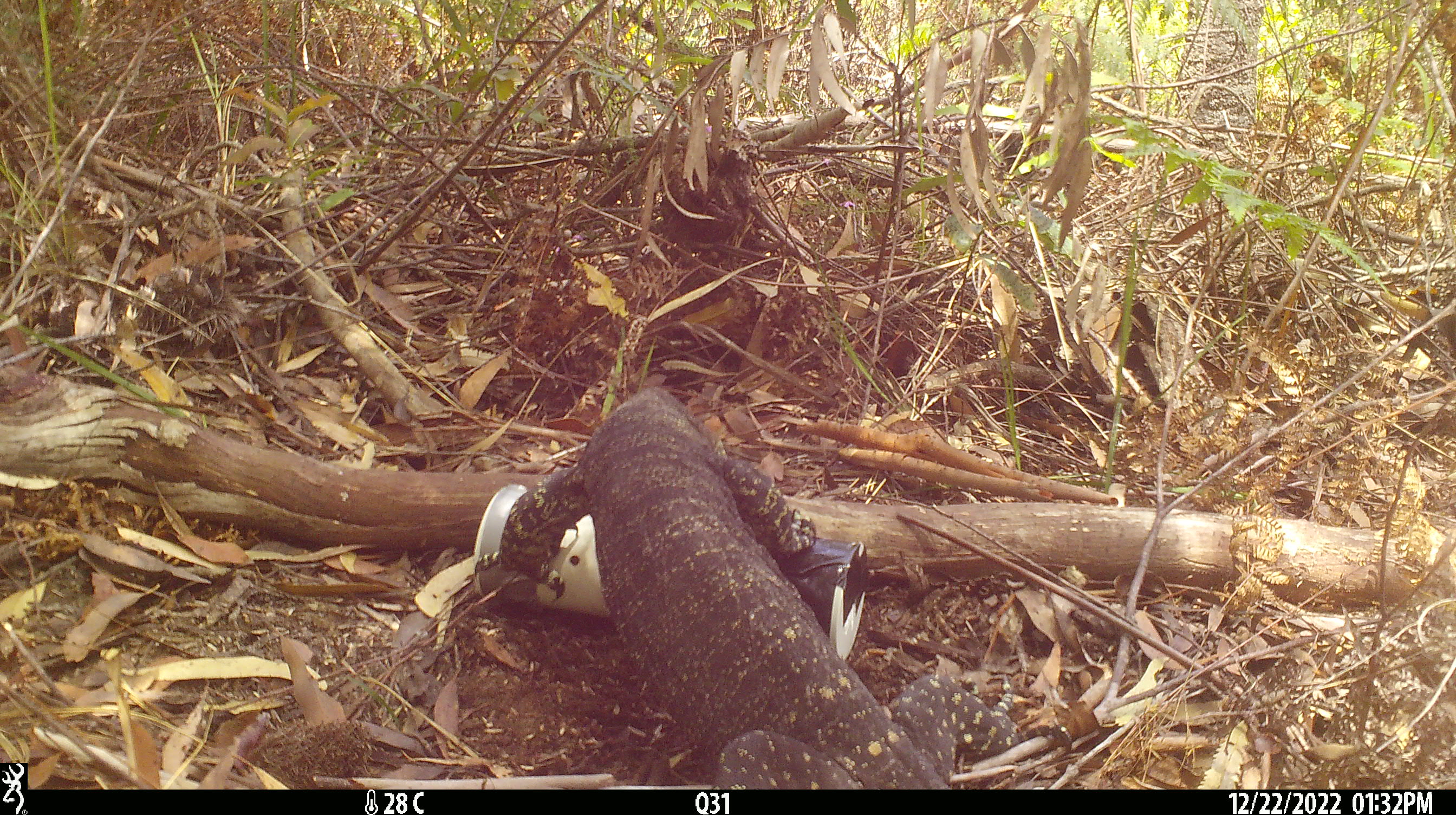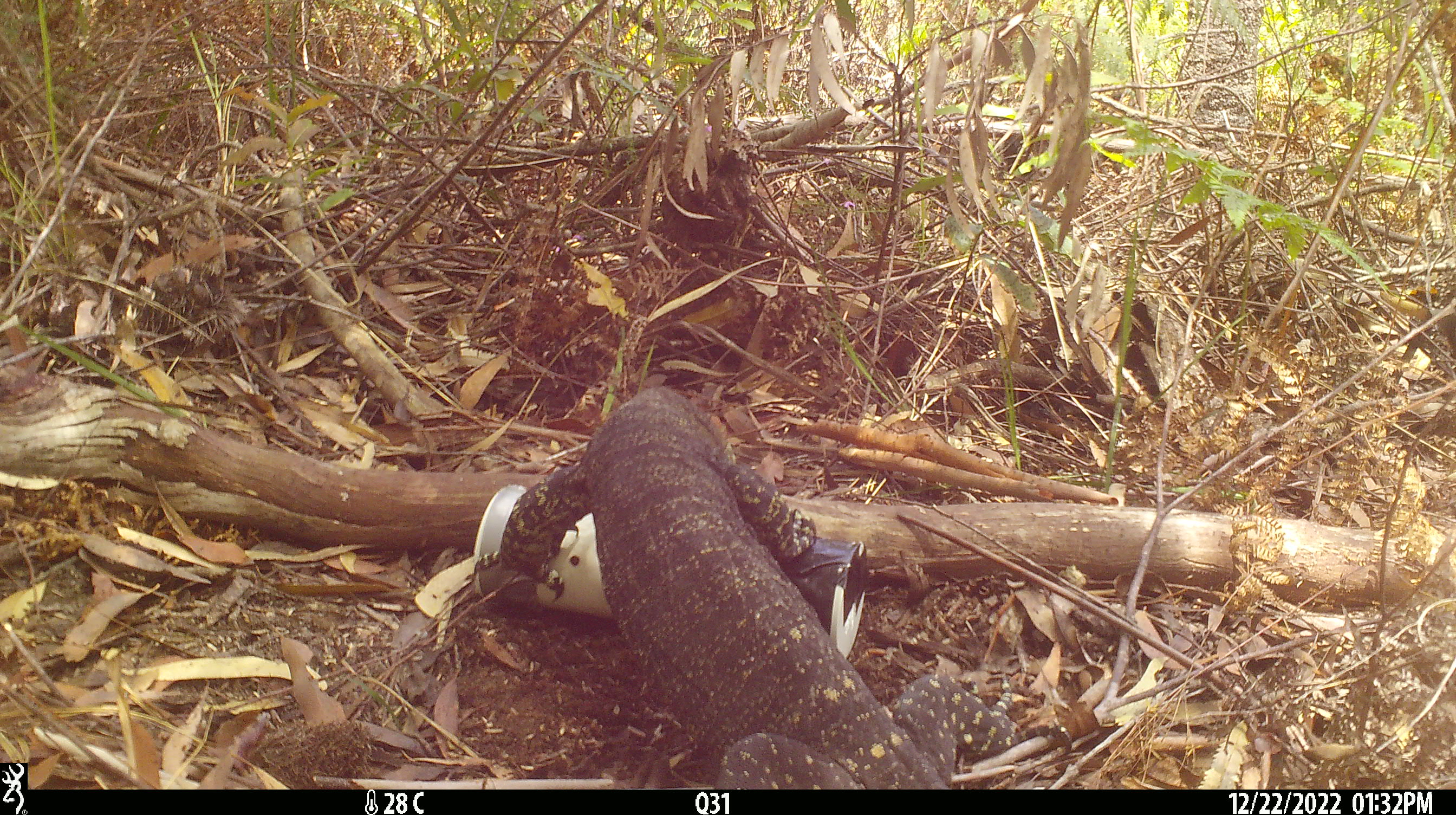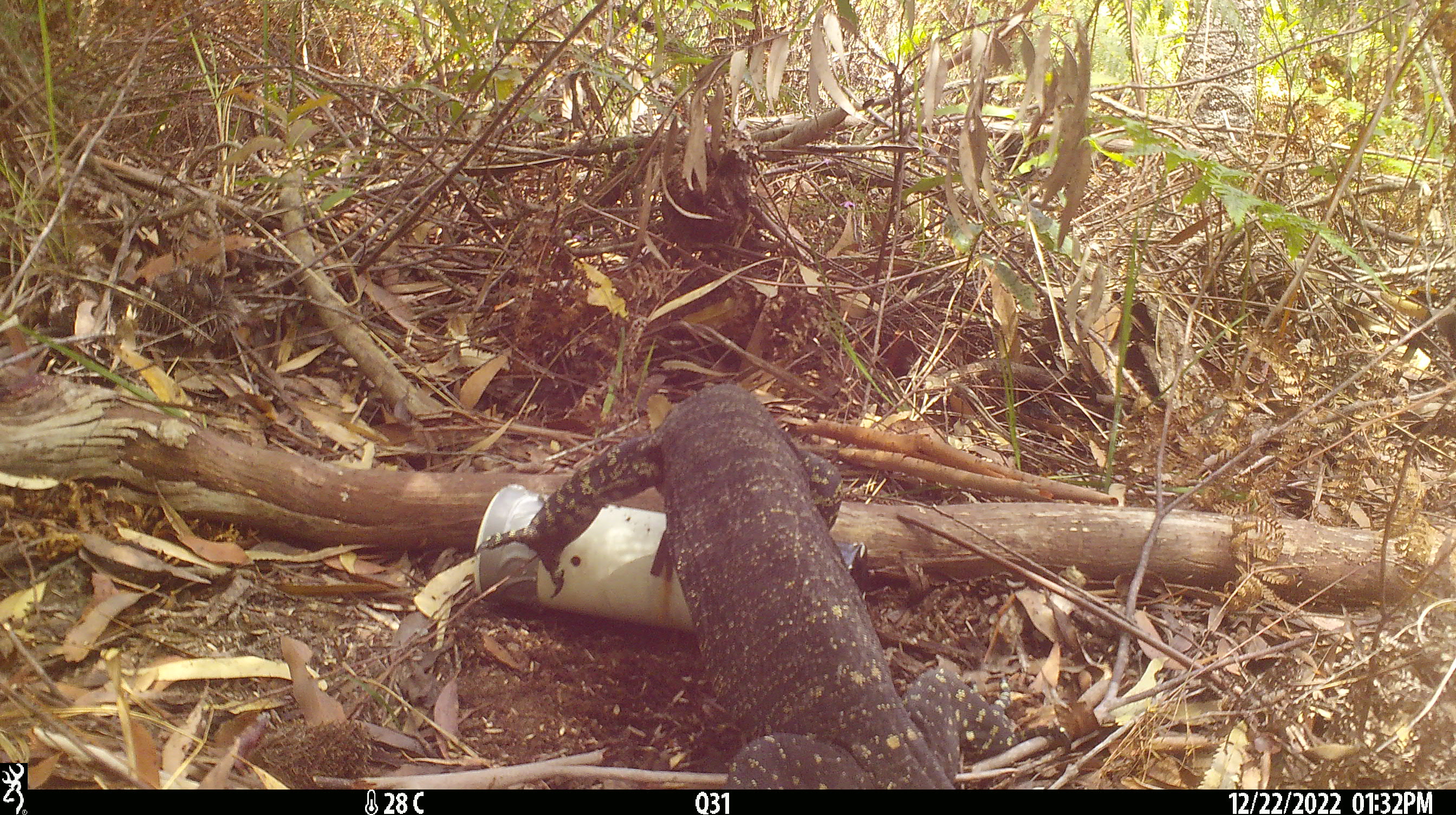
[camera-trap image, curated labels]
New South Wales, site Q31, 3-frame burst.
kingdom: Animalia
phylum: Chordata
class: Reptilia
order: Squamata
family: Varanidae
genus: Varanus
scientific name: Varanus varius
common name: lace monitor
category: goanna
Goanna (lace monitor) (Varanus varius).